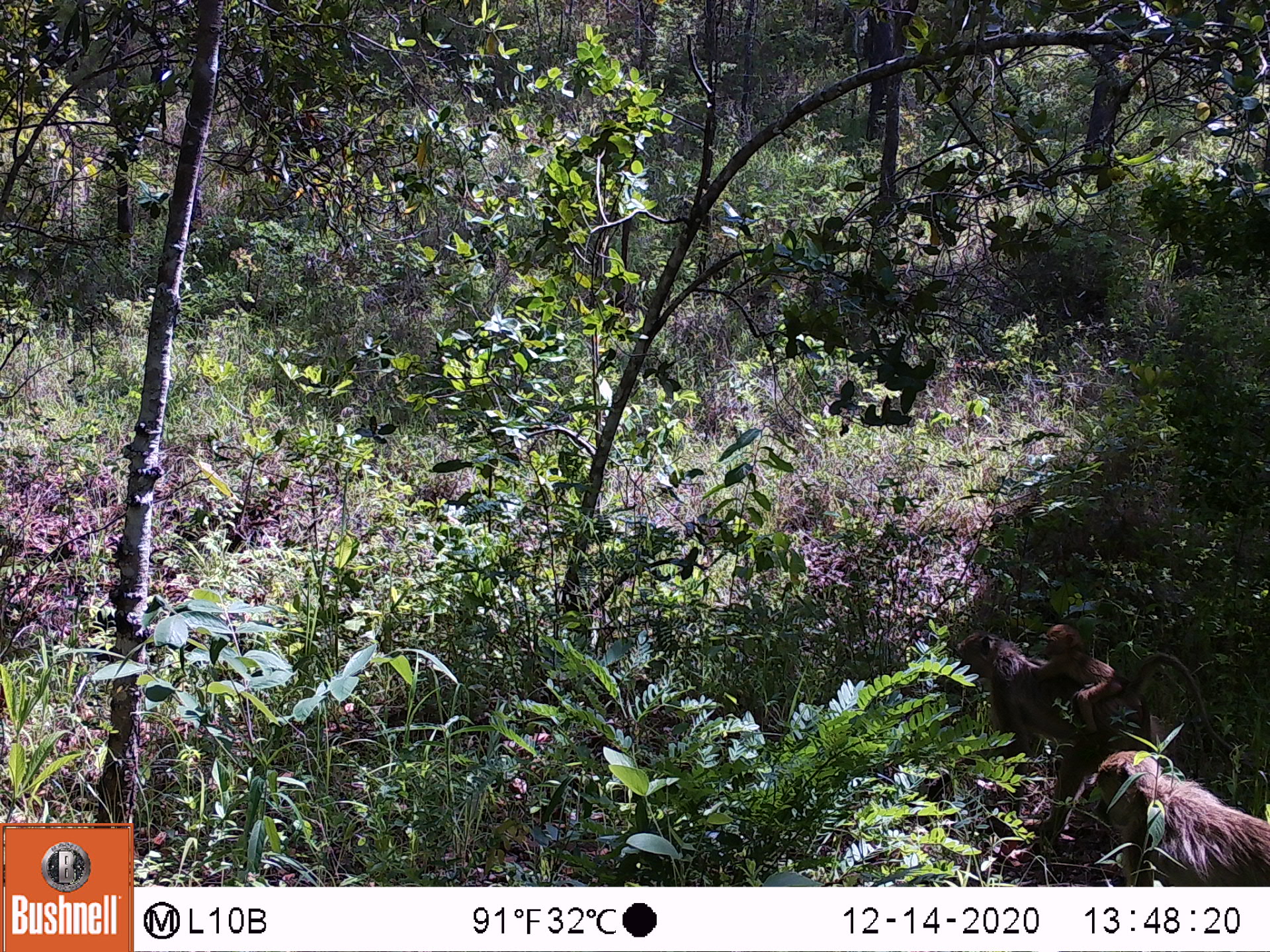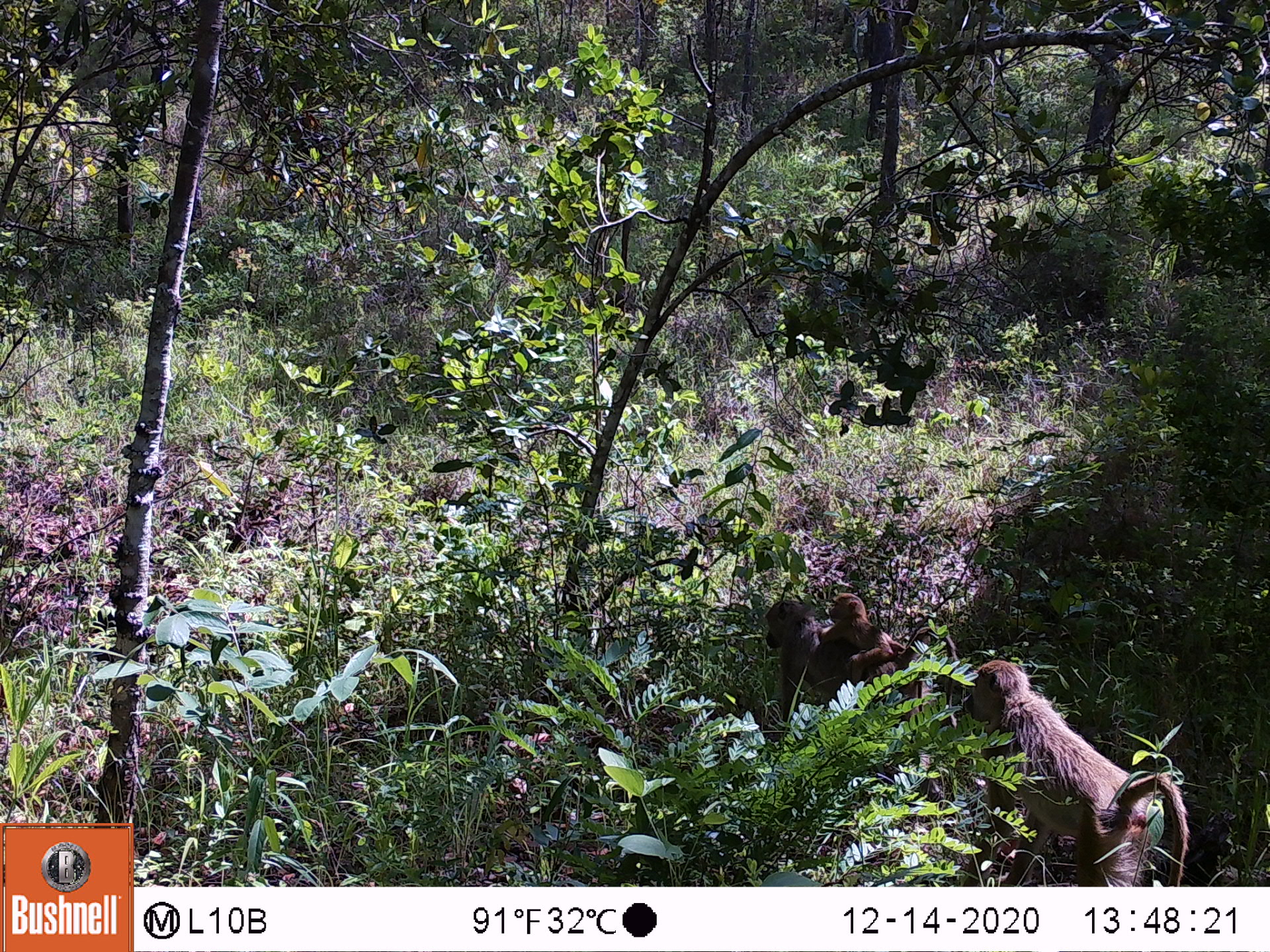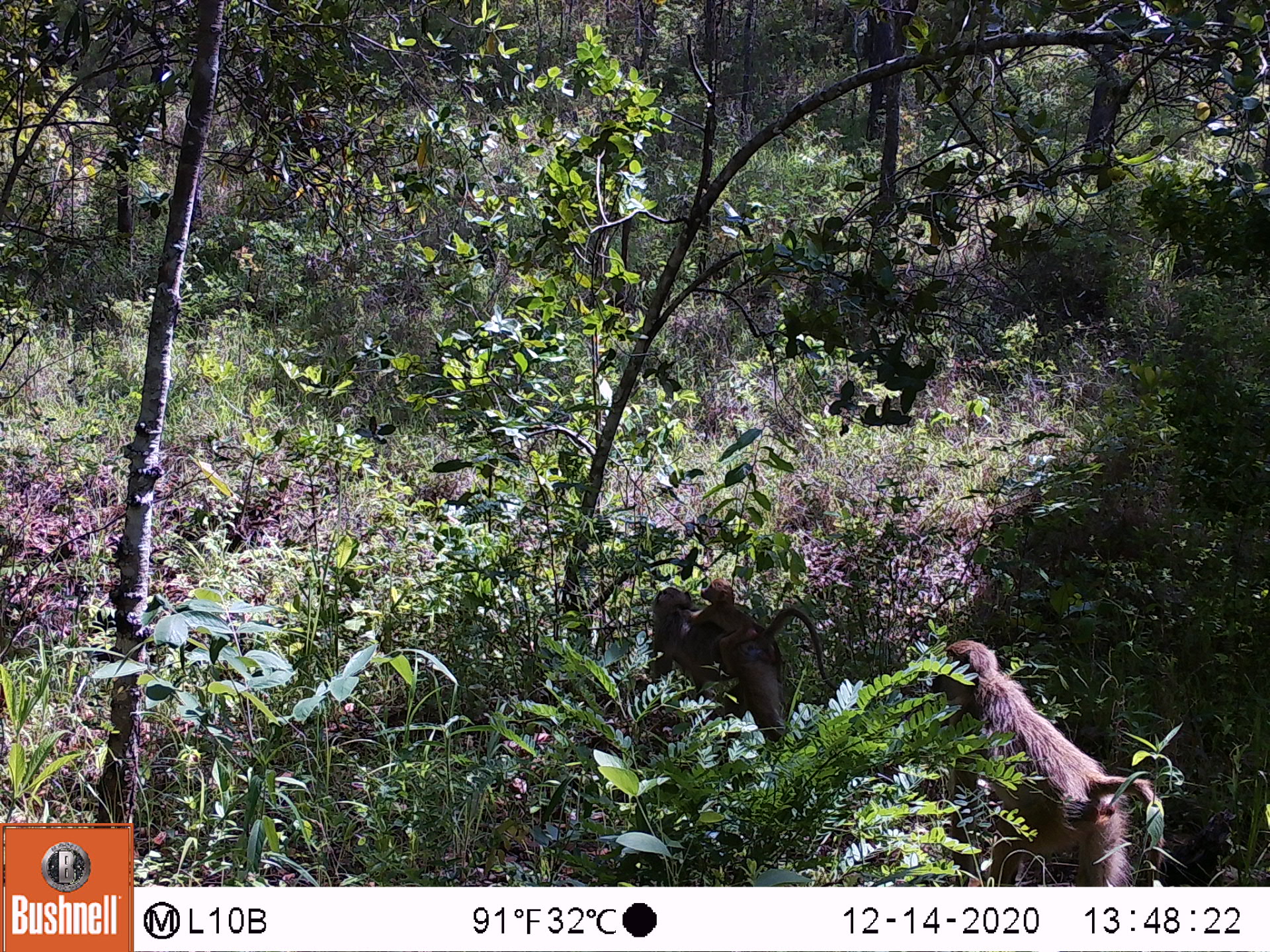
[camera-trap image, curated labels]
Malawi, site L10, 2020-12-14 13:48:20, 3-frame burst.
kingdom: Animalia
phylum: Chordata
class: Mammalia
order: Primates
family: Cercopithecidae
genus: Papio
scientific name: Papio cynocephalus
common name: yellow baboon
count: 3